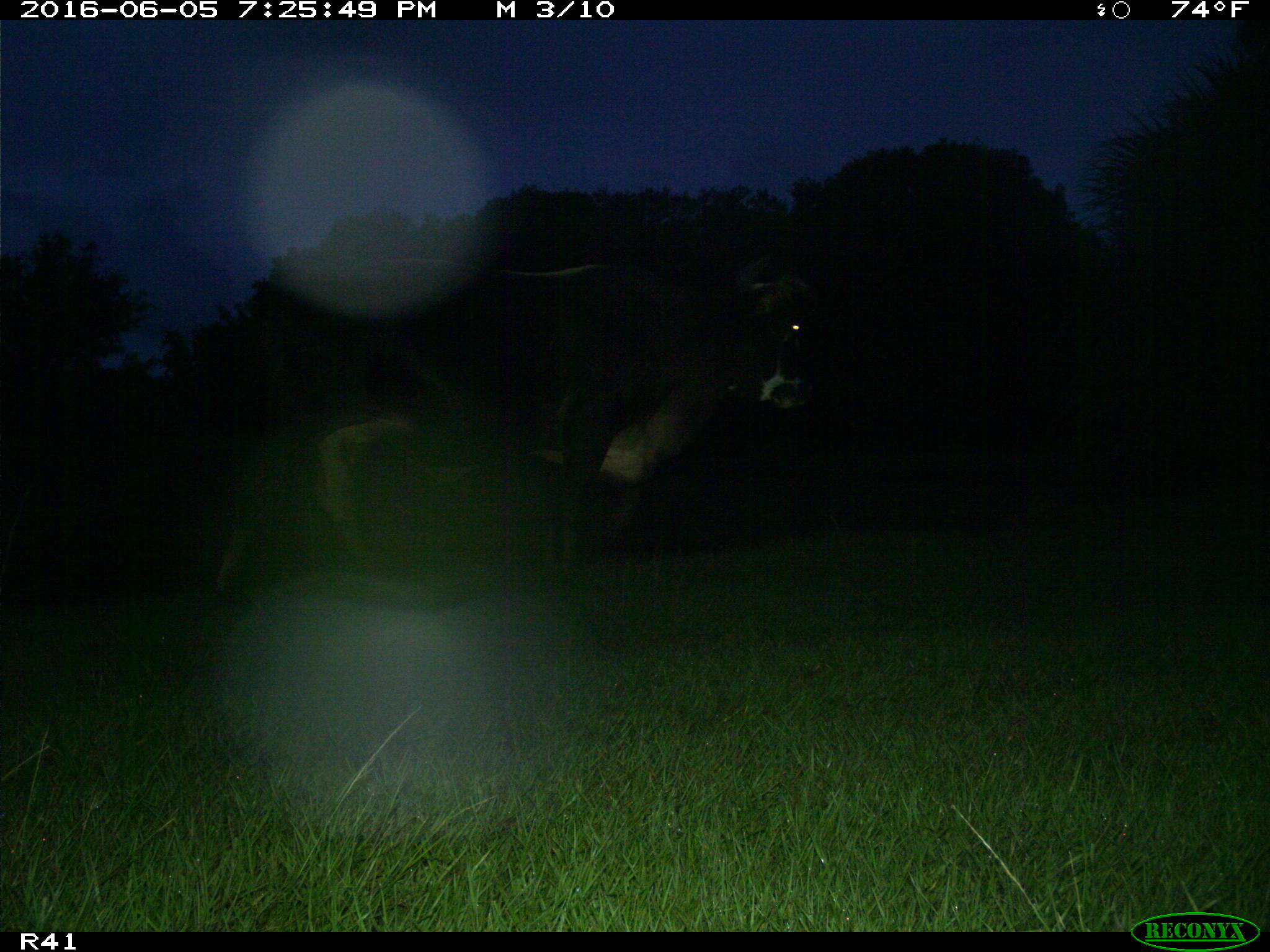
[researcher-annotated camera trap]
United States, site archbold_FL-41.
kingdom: Animalia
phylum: Chordata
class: Mammalia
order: Artiodactyla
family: Bovidae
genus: Bos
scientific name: Bos taurus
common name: domestic cow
Bos taurus (domestic cow).